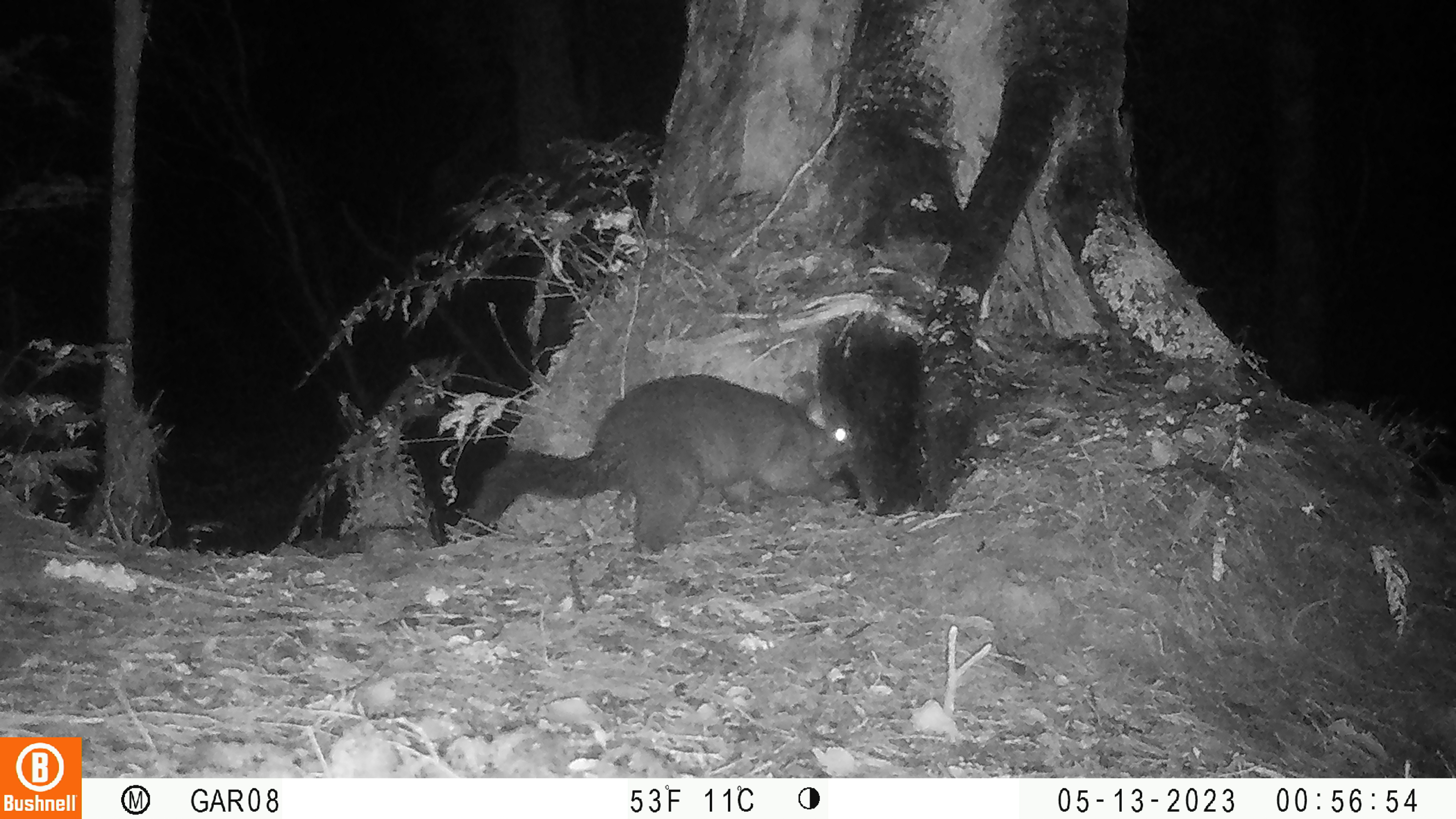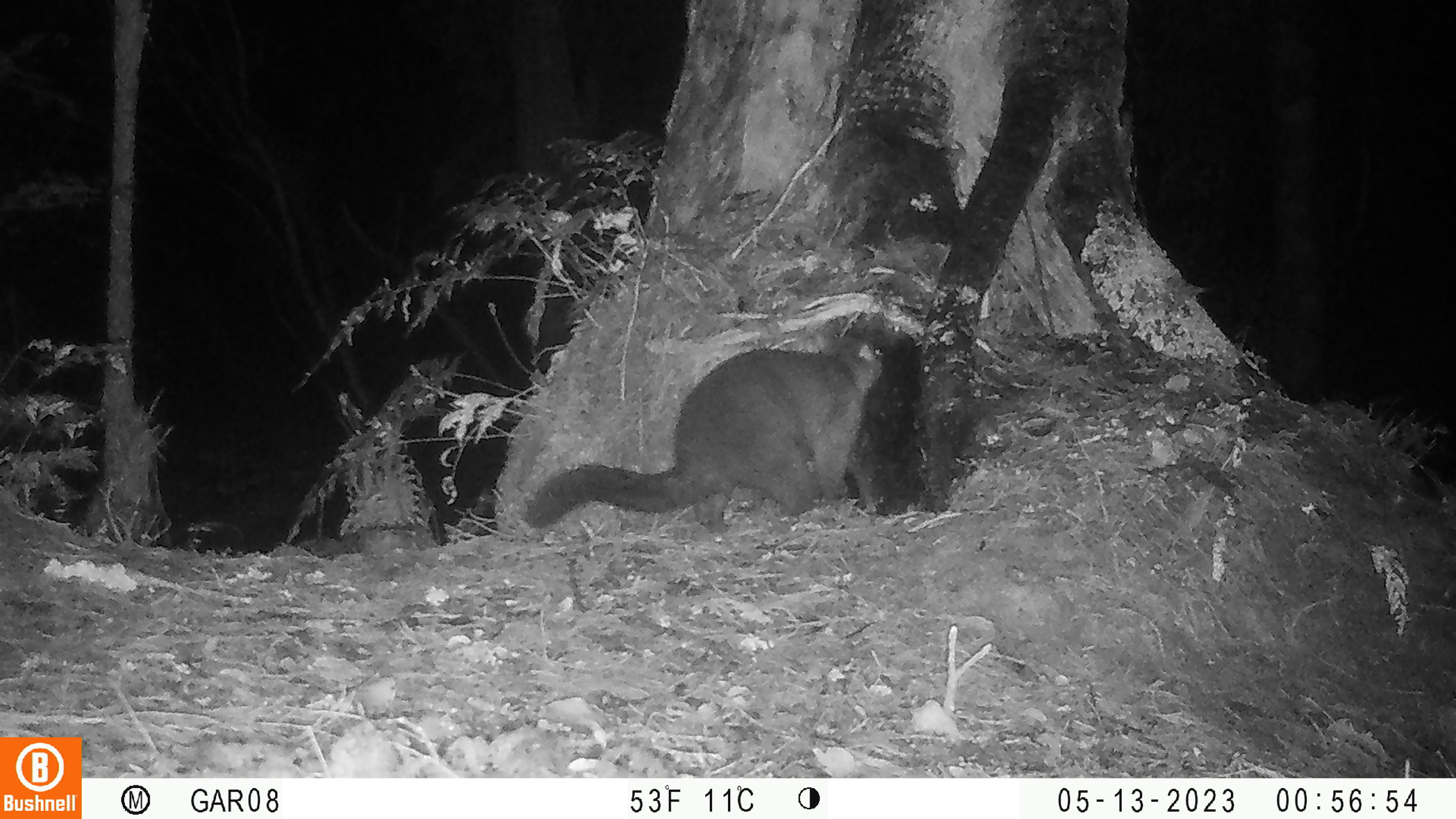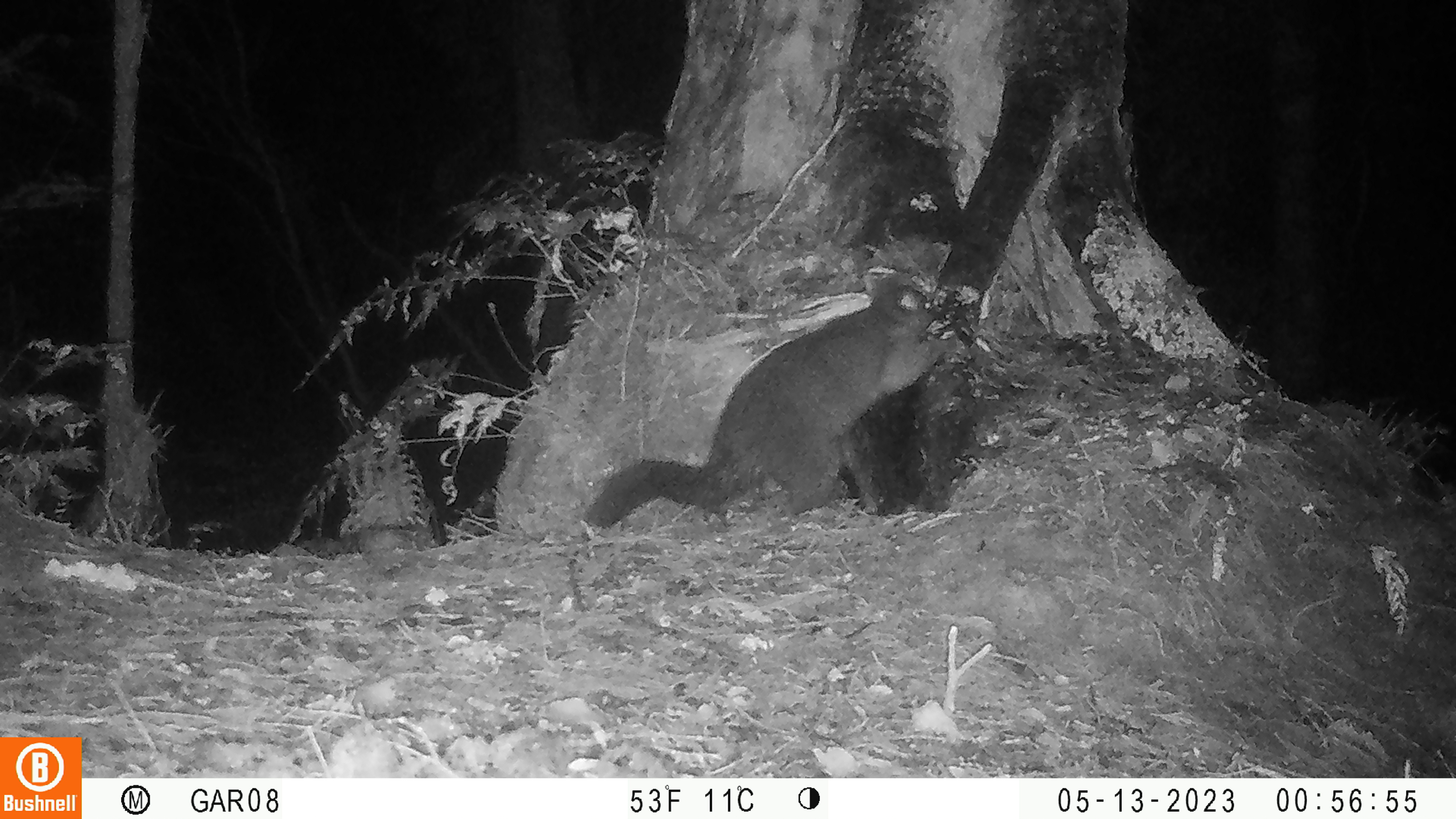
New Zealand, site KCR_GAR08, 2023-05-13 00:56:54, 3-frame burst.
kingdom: Animalia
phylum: Chordata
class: Mammalia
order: Diprotodontia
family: Phalangeridae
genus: Trichosurus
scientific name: Trichosurus vulpecula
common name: common brushtail possum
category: possum